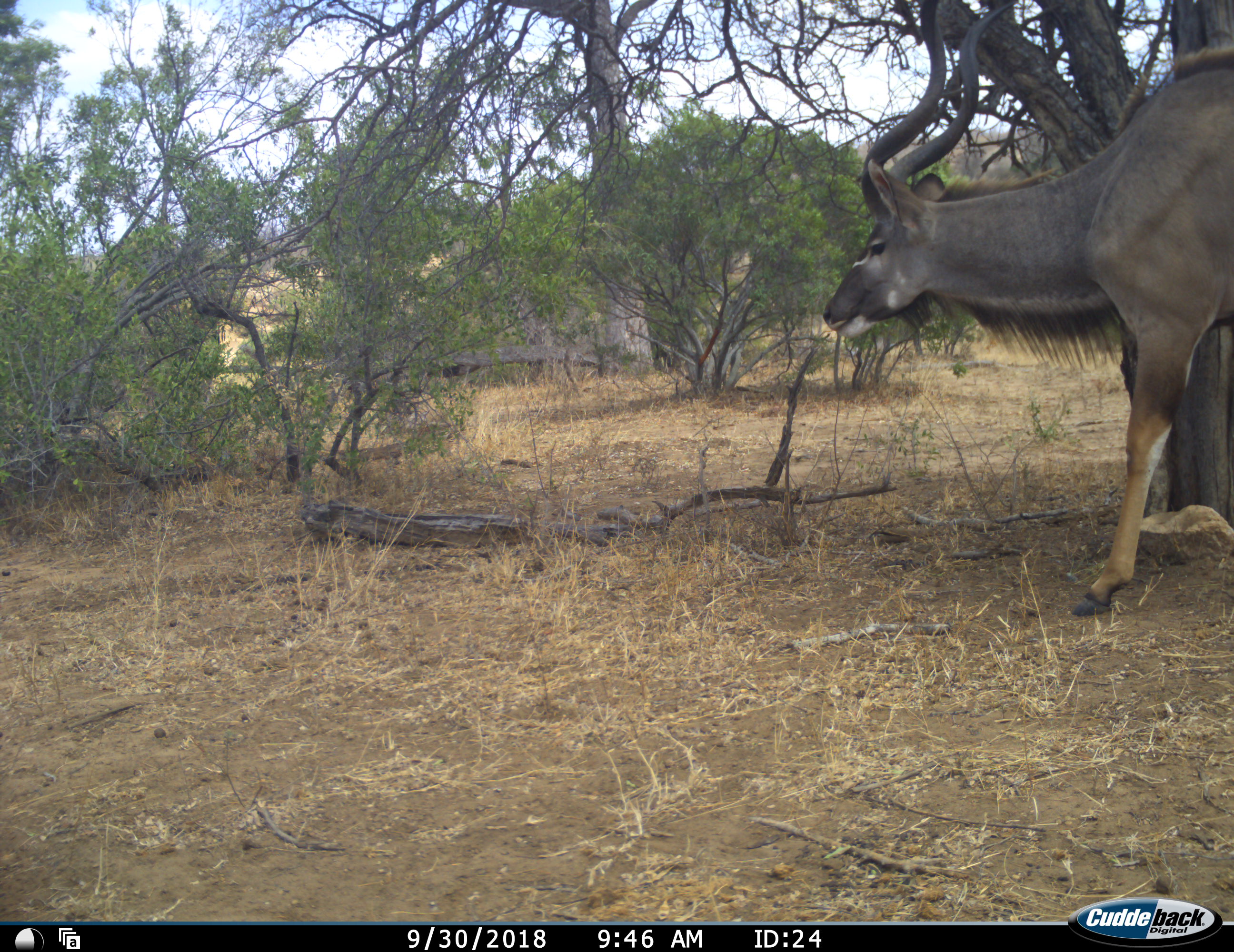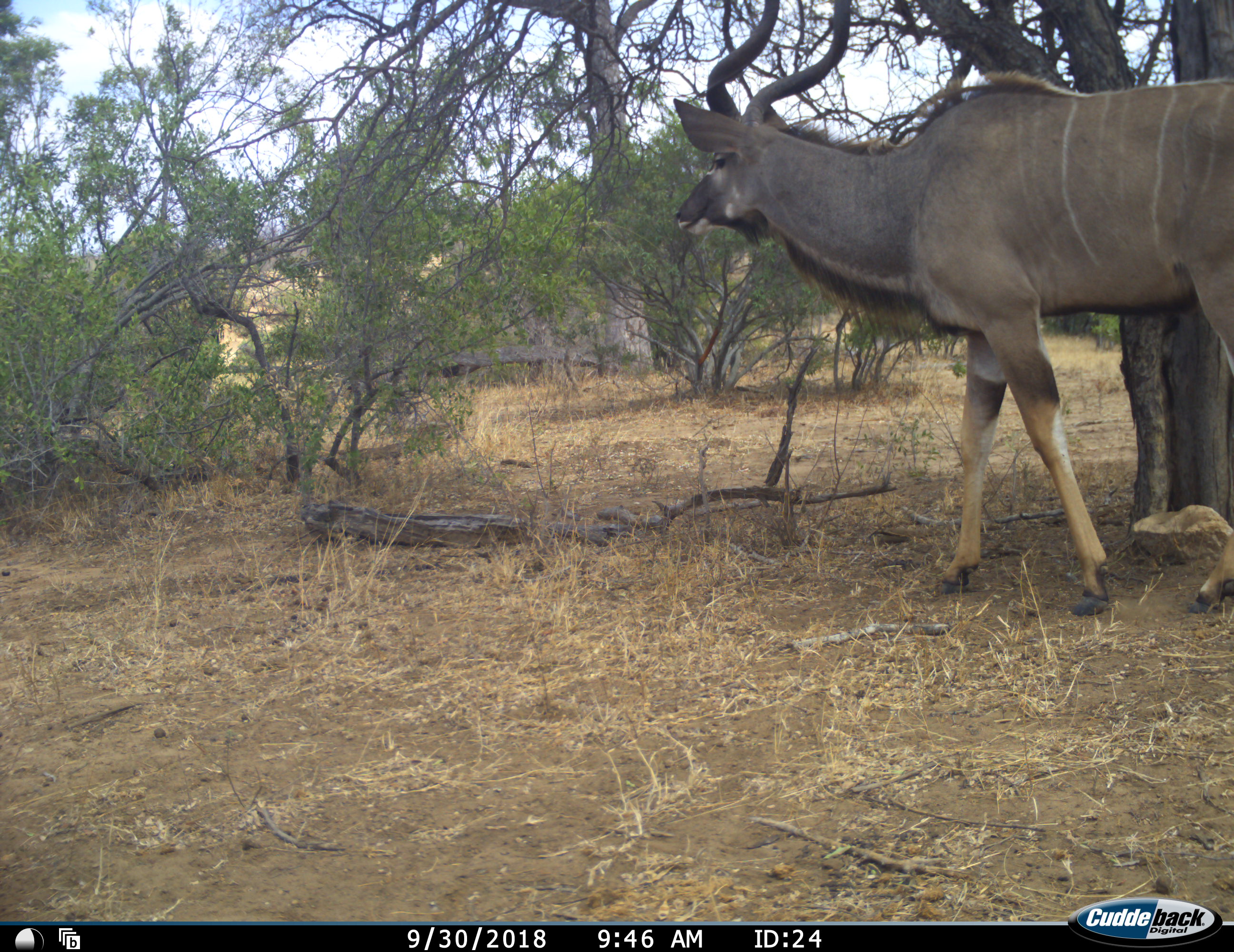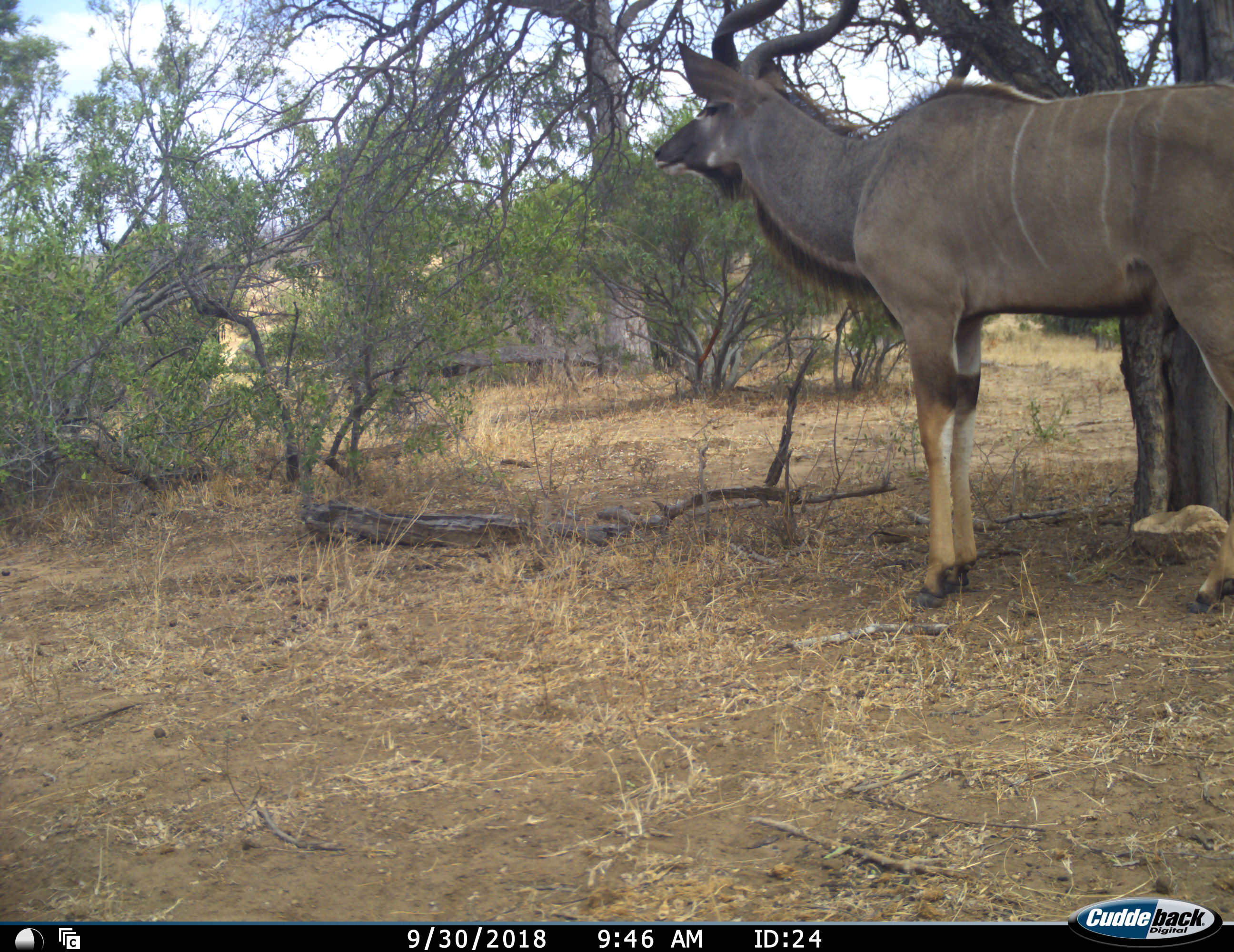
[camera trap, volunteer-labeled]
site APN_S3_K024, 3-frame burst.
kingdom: Animalia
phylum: Chordata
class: Mammalia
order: Artiodactyla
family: Bovidae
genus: Tragelaphus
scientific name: Tragelaphus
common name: kudu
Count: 1.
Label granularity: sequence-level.